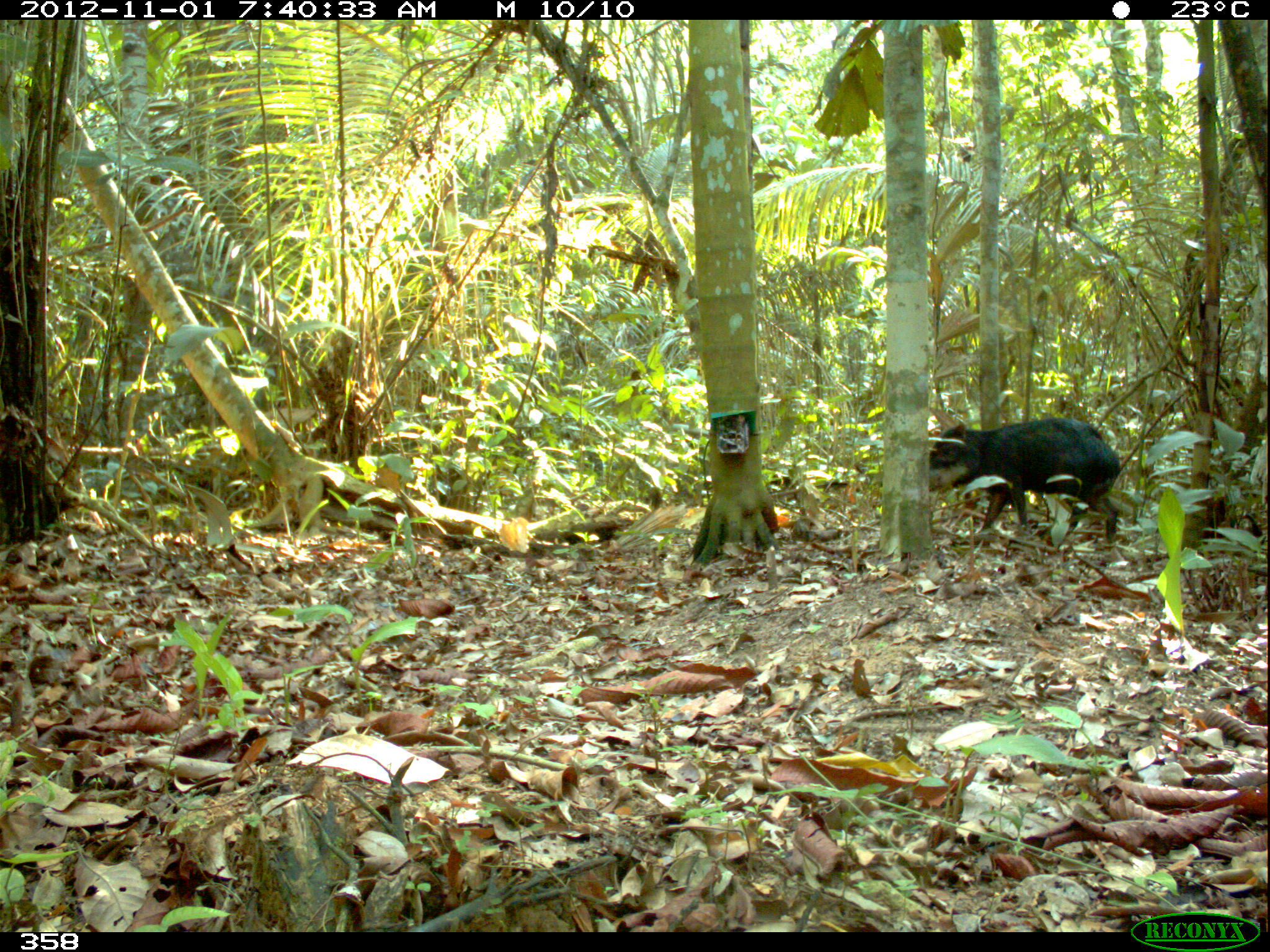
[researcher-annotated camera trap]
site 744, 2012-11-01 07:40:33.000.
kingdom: Animalia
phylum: Chordata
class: Mammalia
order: Artiodactyla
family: Tayassuidae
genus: Tayassu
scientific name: Tayassu pecari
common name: white-lipped peccary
Tayassu pecari (white-lipped peccary).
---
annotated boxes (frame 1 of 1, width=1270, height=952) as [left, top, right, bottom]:
tayassu pecari: [928, 417, 1121, 546]